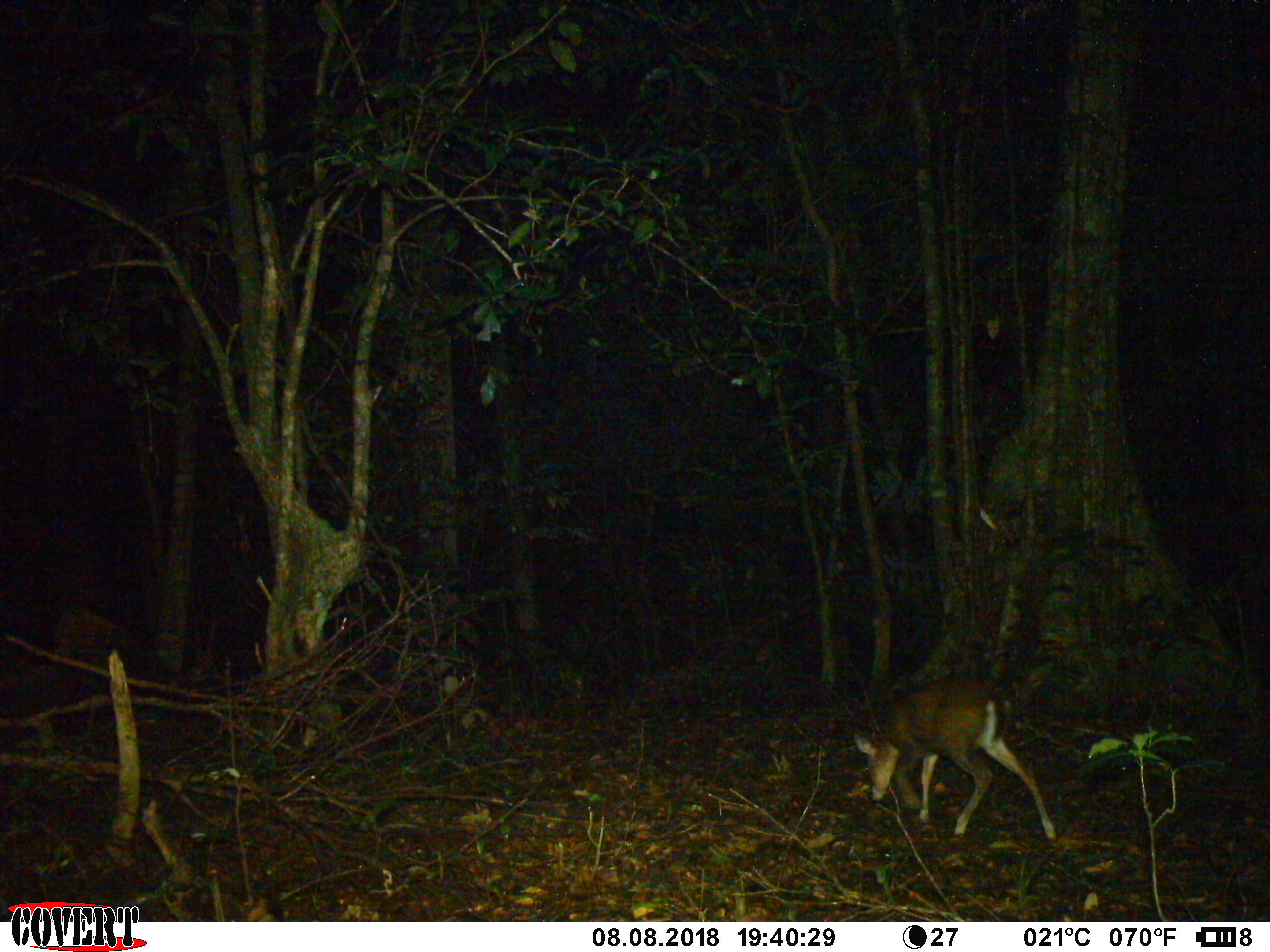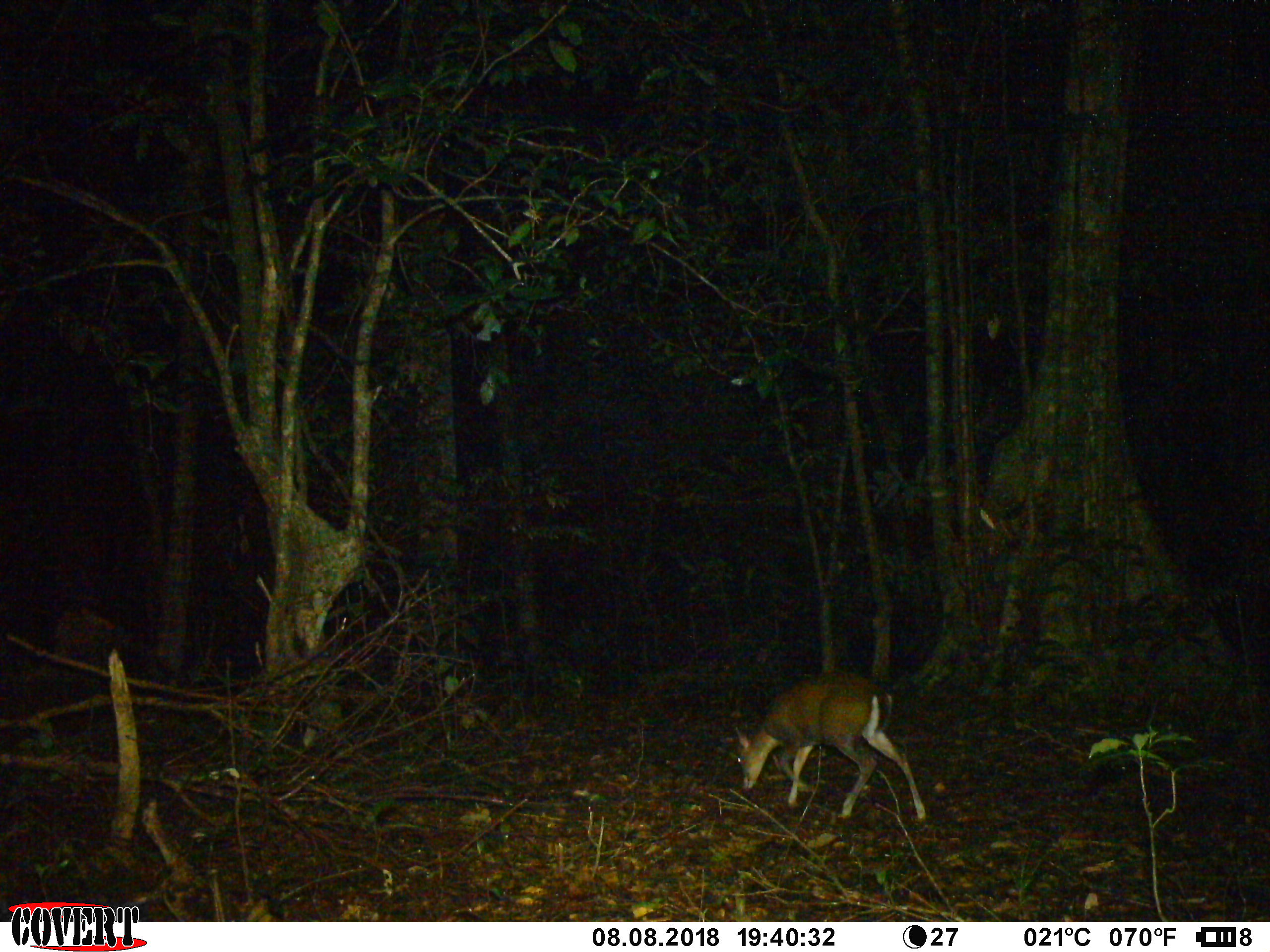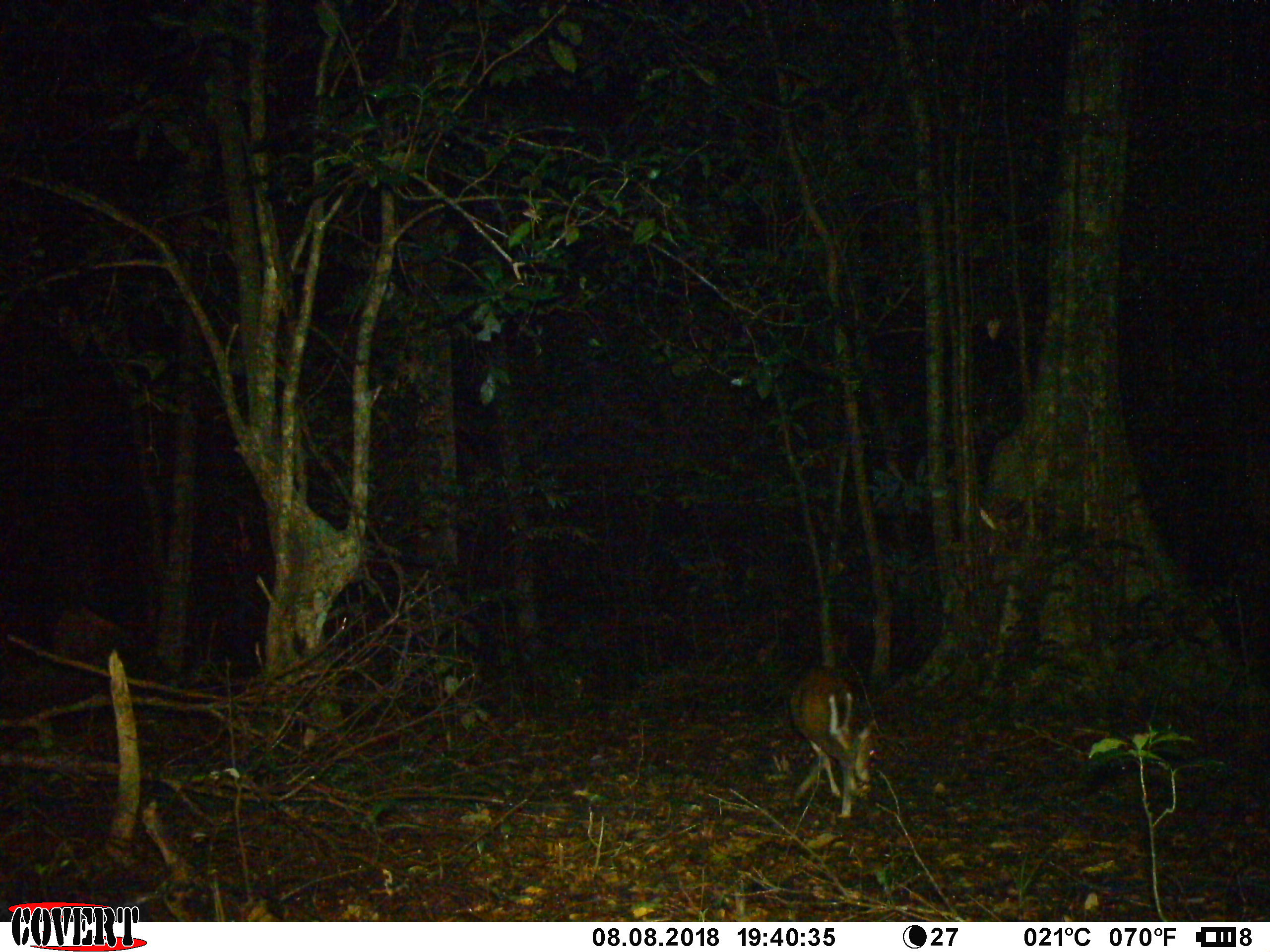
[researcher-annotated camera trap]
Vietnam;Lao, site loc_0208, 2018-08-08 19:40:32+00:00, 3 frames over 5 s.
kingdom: Animalia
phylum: Chordata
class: Mammalia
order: Artiodactyla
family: Cervidae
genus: Muntiacus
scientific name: Muntiacus rooseveltorum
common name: roosevelt's muntjac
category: roosevelts muntjac group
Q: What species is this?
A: Roosevelts muntjac group (roosevelt's muntjac) (Muntiacus rooseveltorum).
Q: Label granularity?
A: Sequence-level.